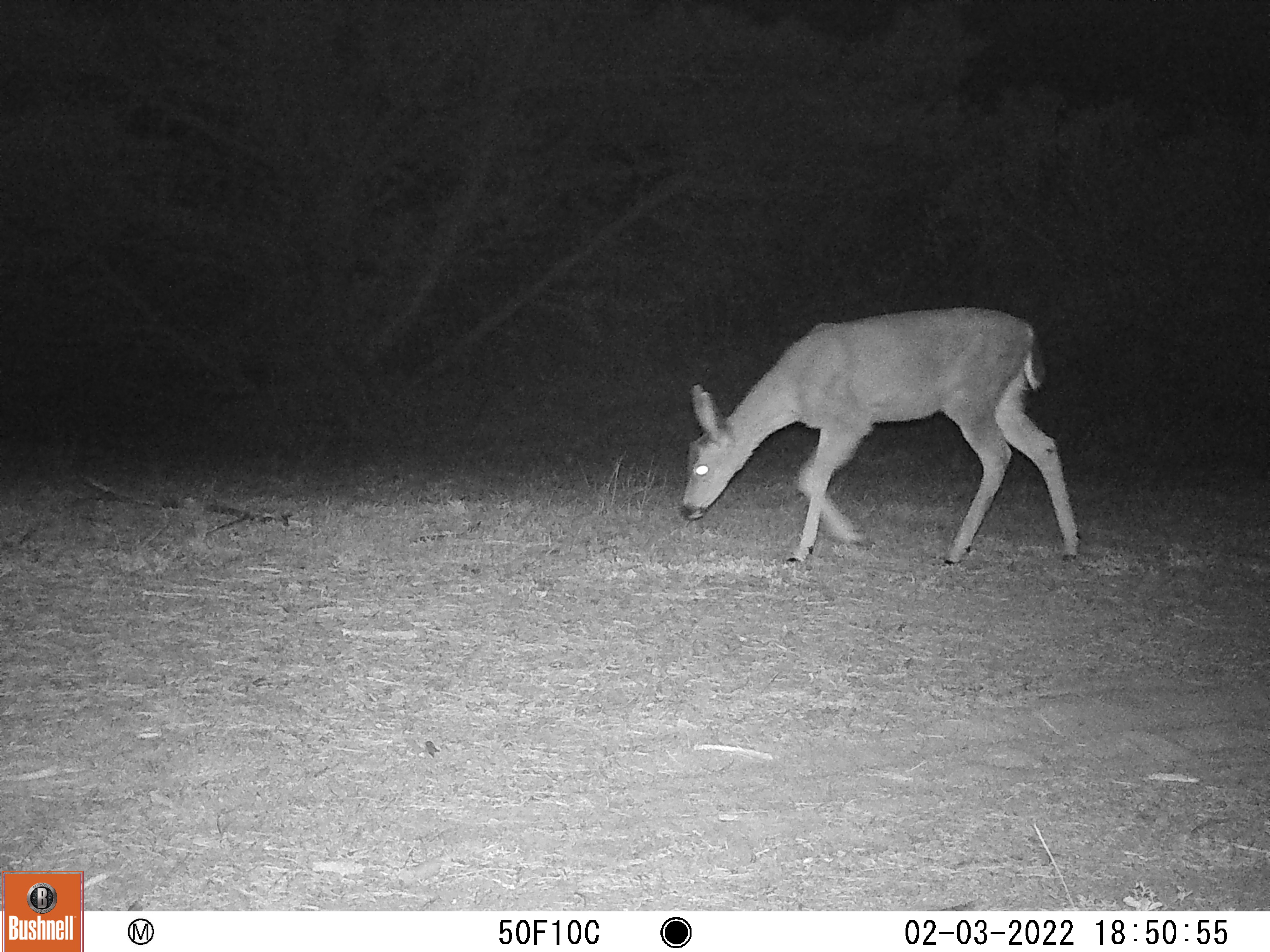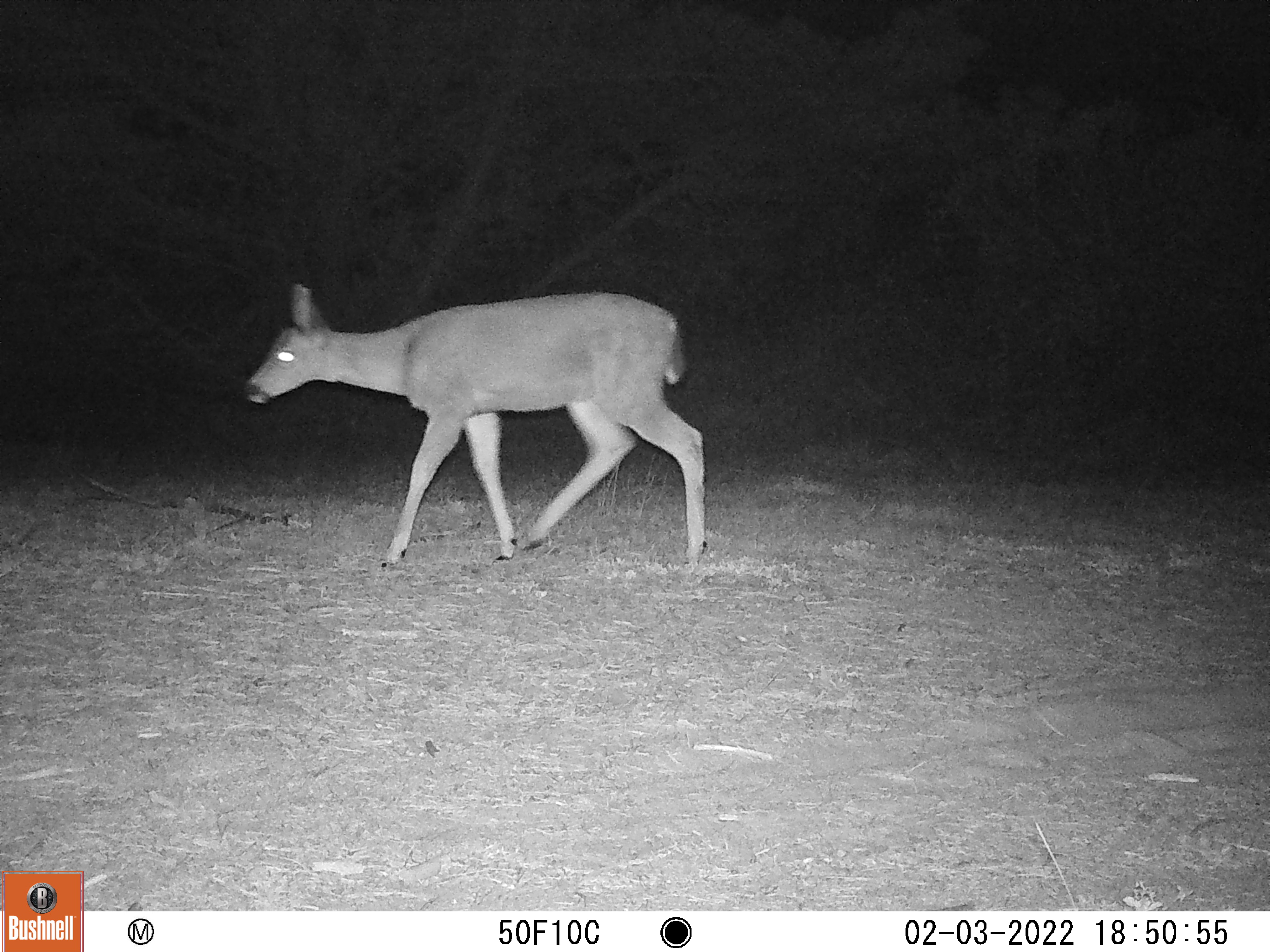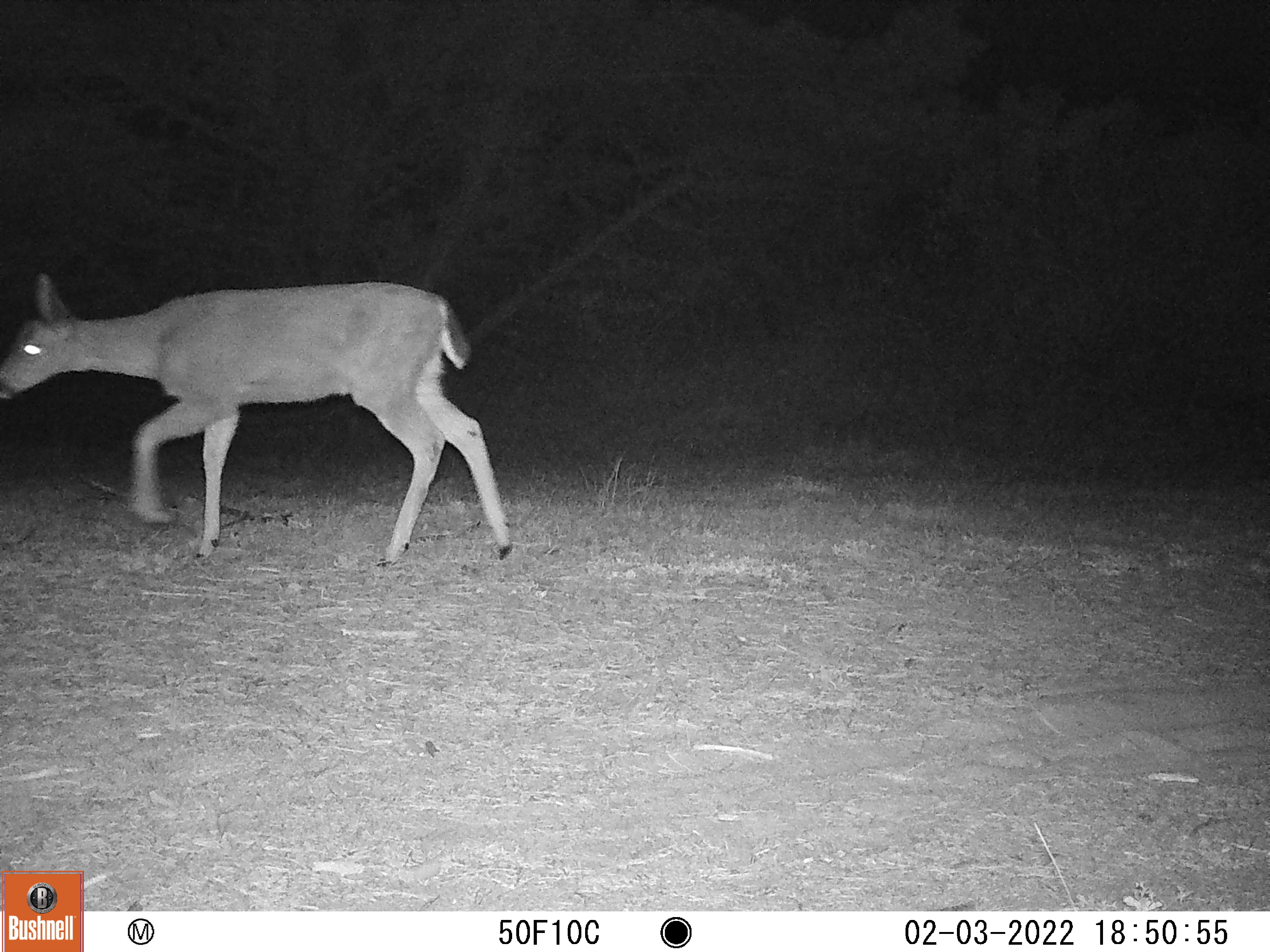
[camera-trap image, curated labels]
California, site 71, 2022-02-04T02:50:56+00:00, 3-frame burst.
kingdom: Animalia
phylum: Chordata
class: Mammalia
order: Artiodactyla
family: Cervidae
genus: Odocoileus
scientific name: Odocoileus hemionus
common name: mule deer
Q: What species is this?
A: Mule deer (Odocoileus hemionus).